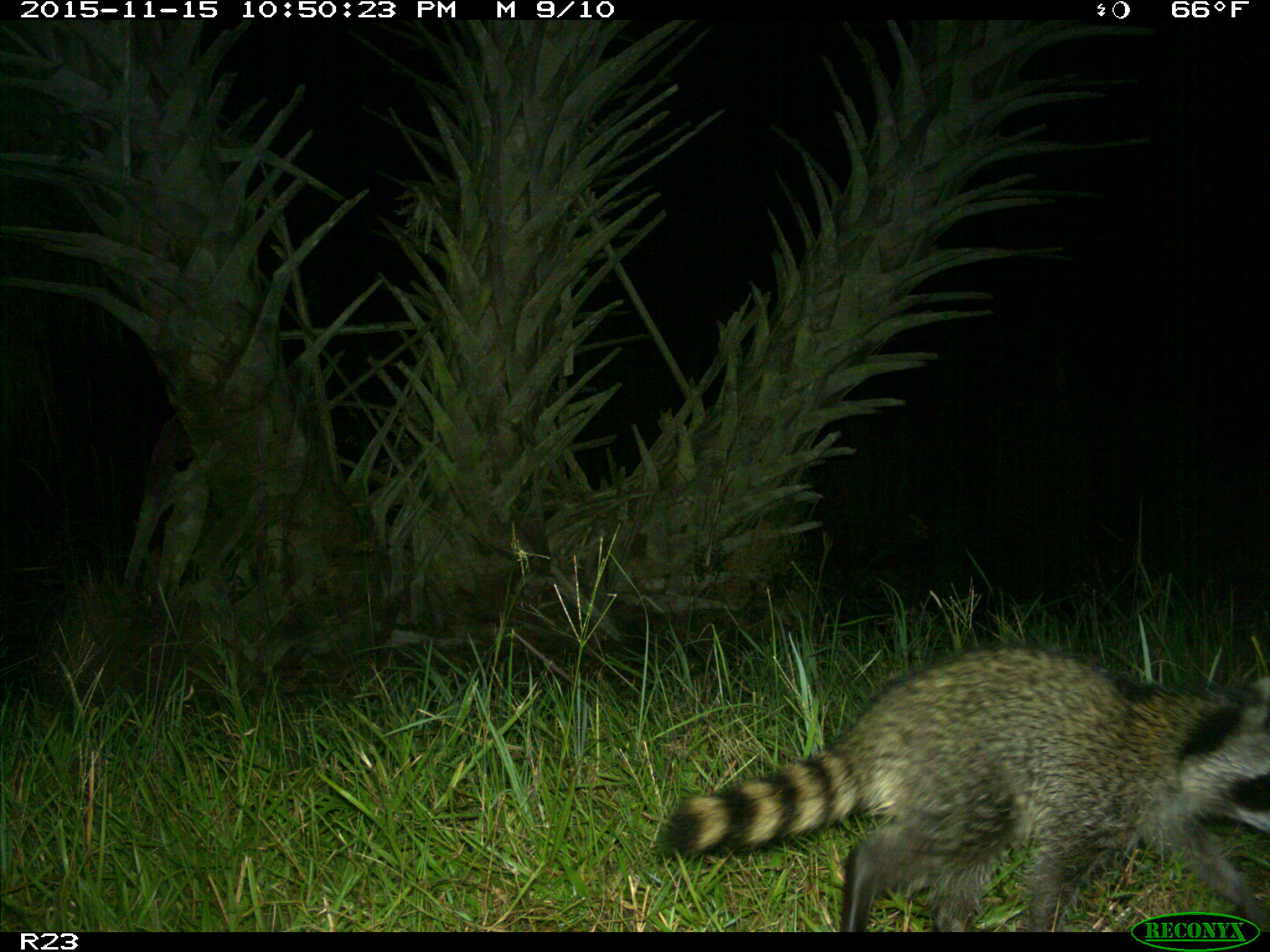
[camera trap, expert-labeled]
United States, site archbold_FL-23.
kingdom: Animalia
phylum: Chordata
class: Mammalia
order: Carnivora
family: Procyonidae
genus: Procyon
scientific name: Procyon lotor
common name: common raccoon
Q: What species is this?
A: Procyon lotor (common raccoon).